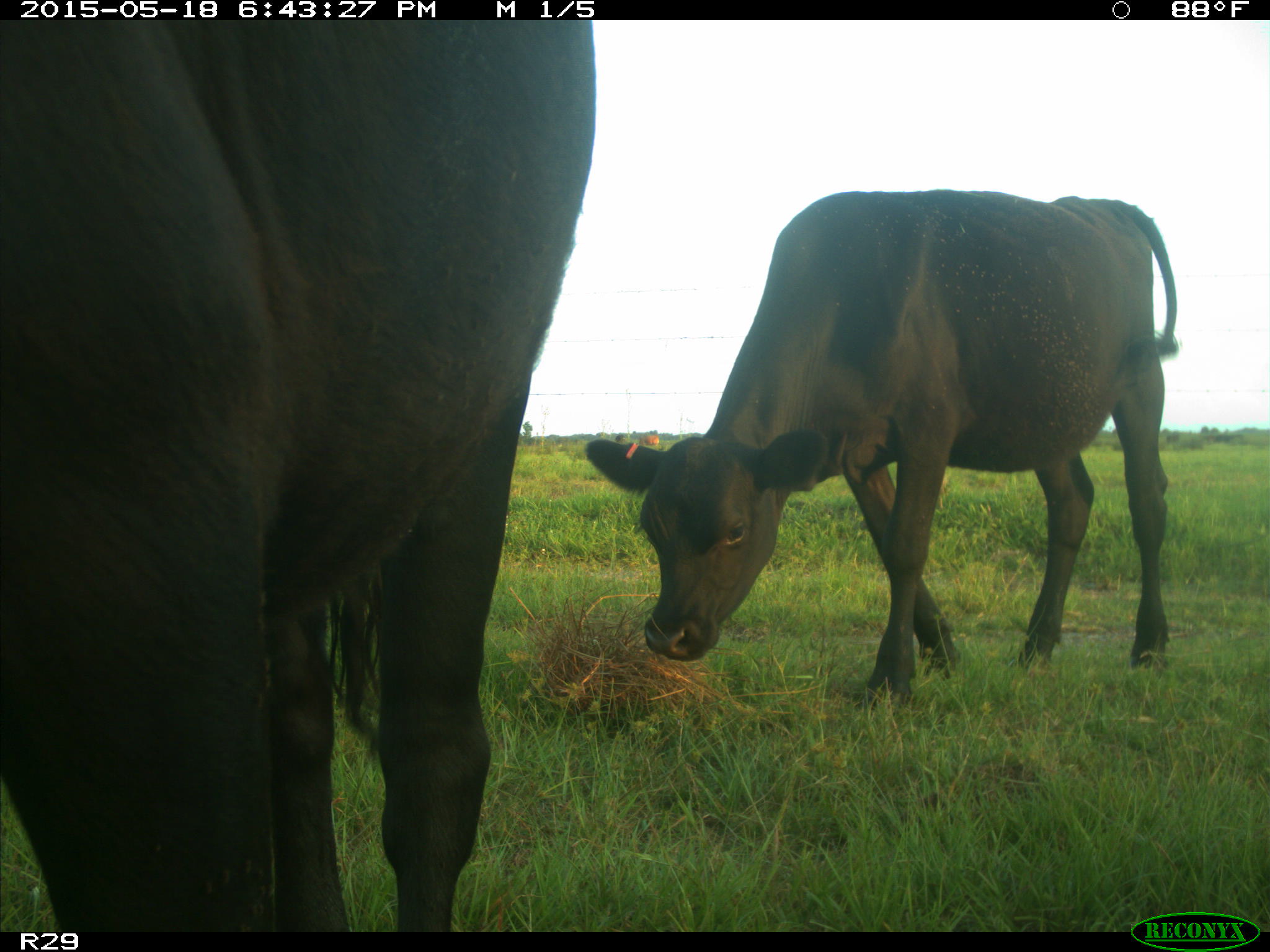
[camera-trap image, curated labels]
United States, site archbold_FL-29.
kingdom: Animalia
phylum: Chordata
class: Mammalia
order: Artiodactyla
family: Bovidae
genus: Bos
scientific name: Bos taurus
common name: domestic cow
Bos taurus (domestic cow).